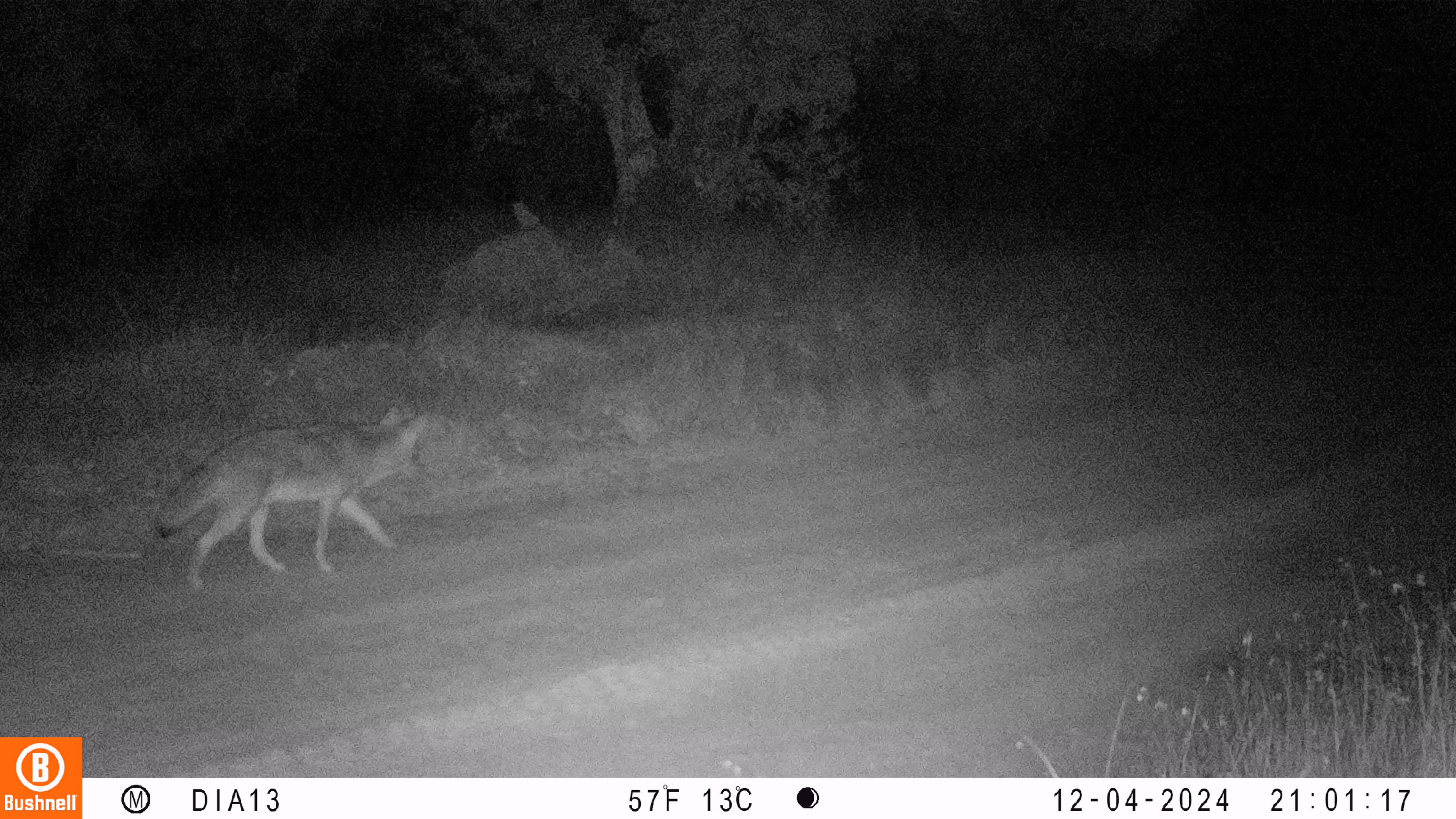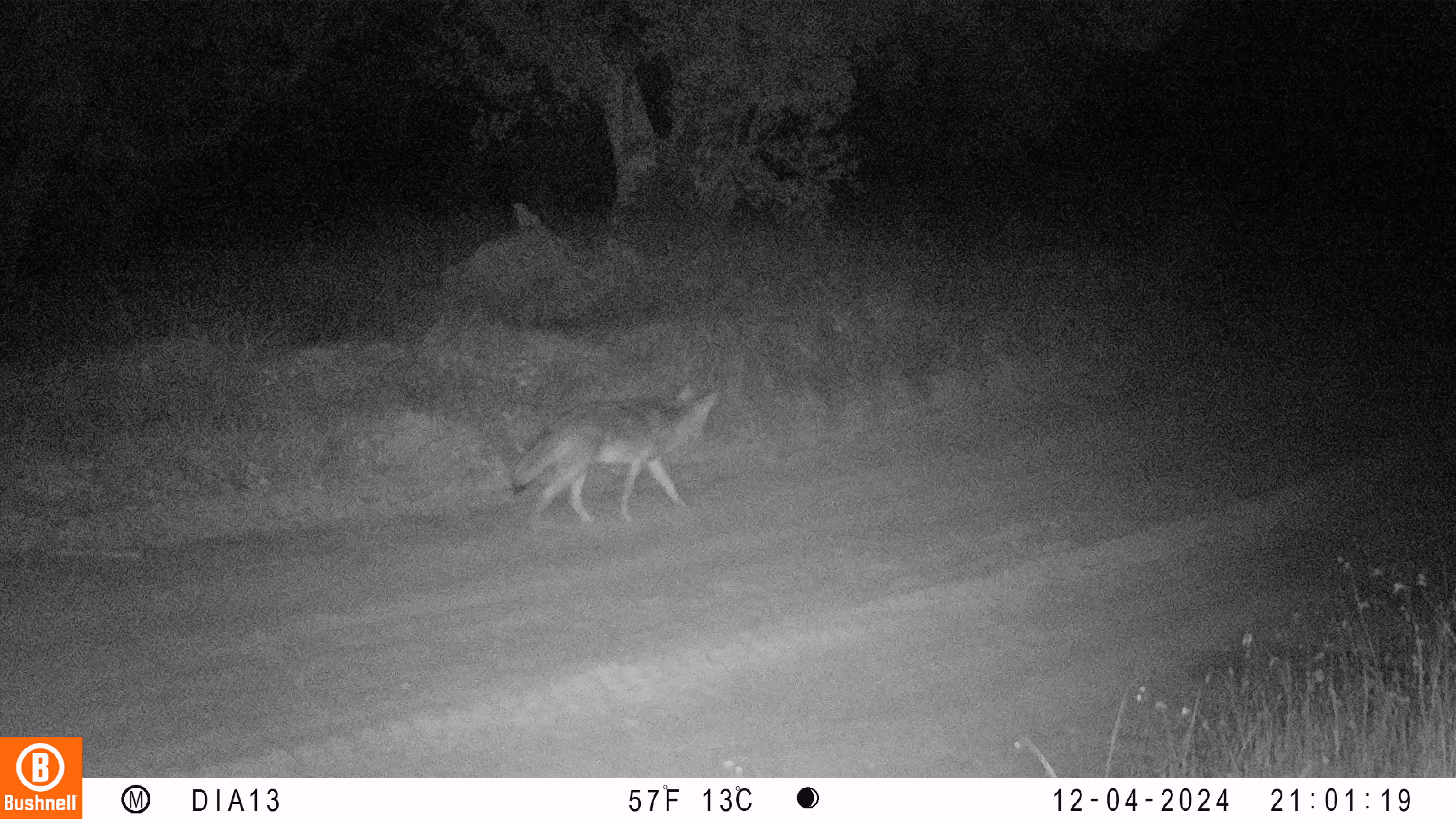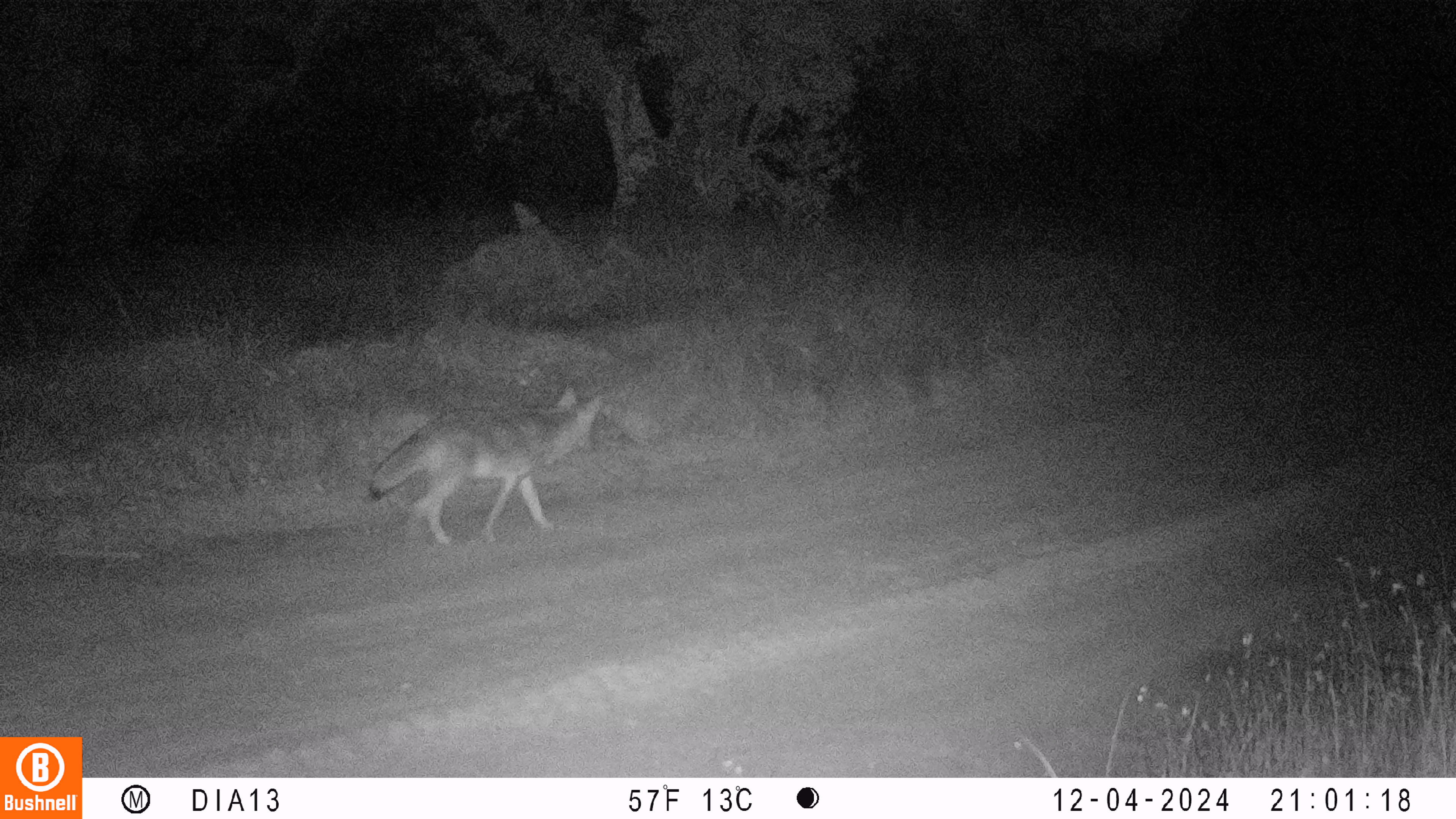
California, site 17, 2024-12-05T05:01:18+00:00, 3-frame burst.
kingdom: Animalia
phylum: Chordata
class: Mammalia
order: Carnivora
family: Canidae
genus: Canis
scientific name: Canis latrans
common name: coyote